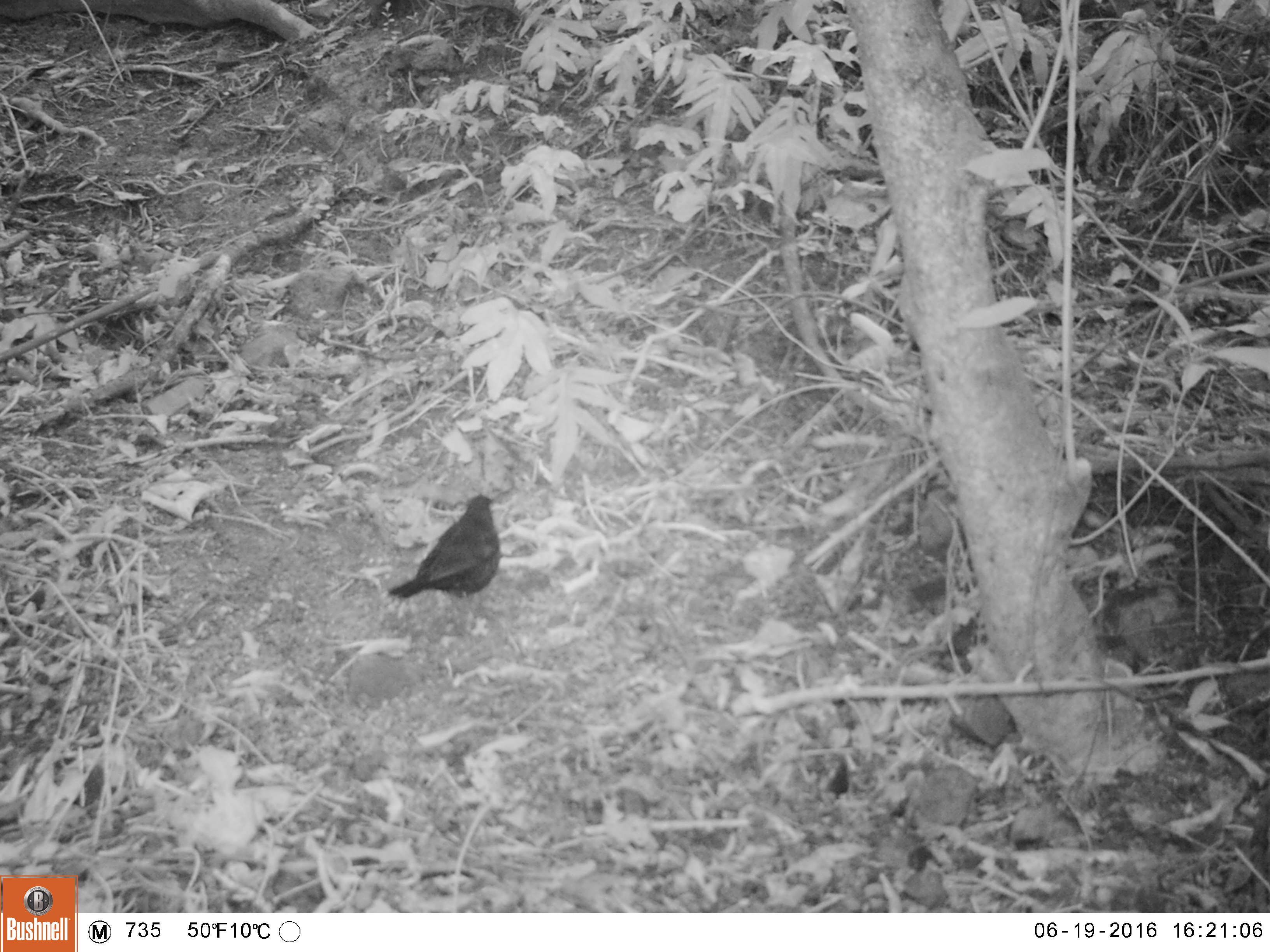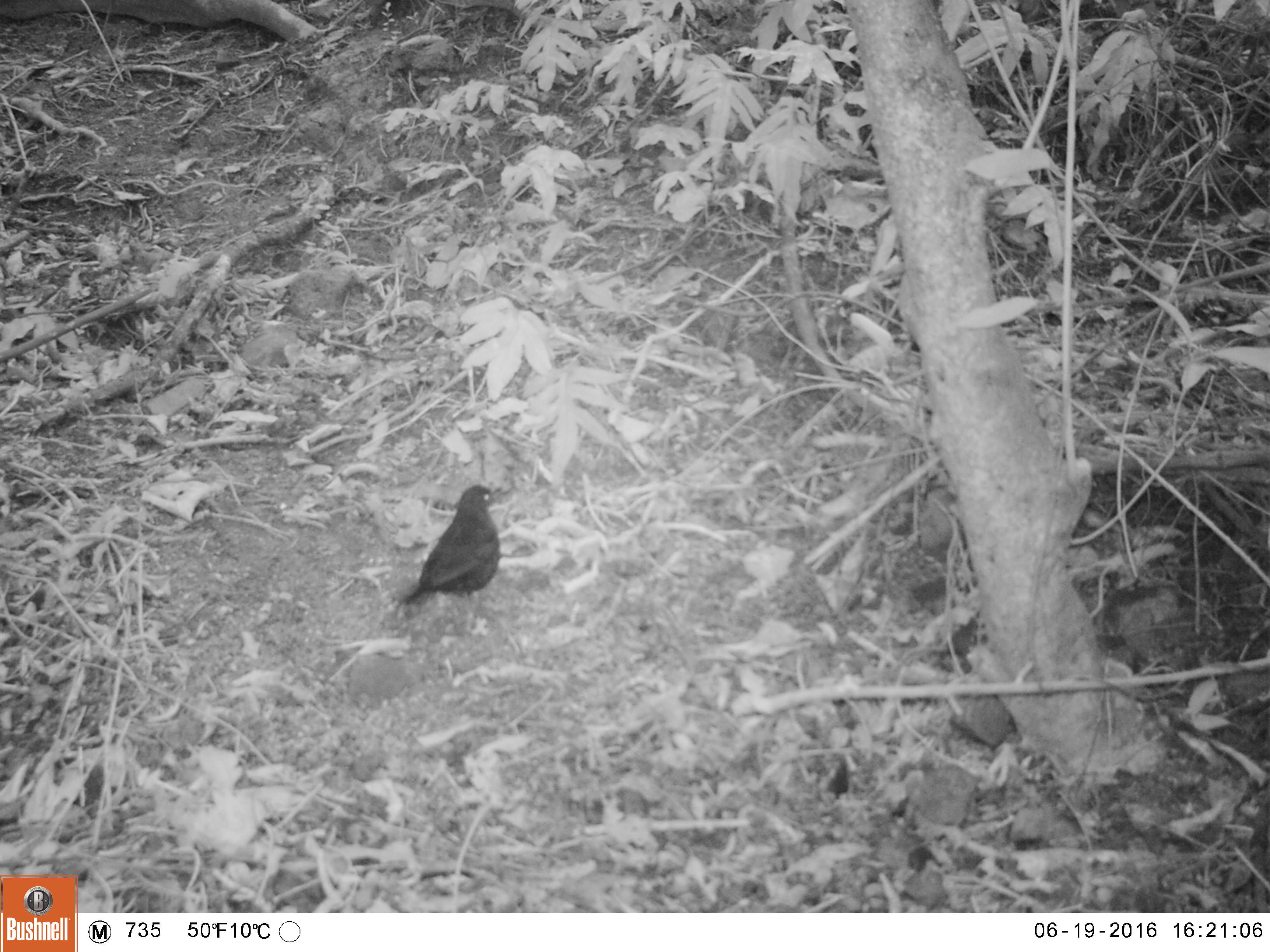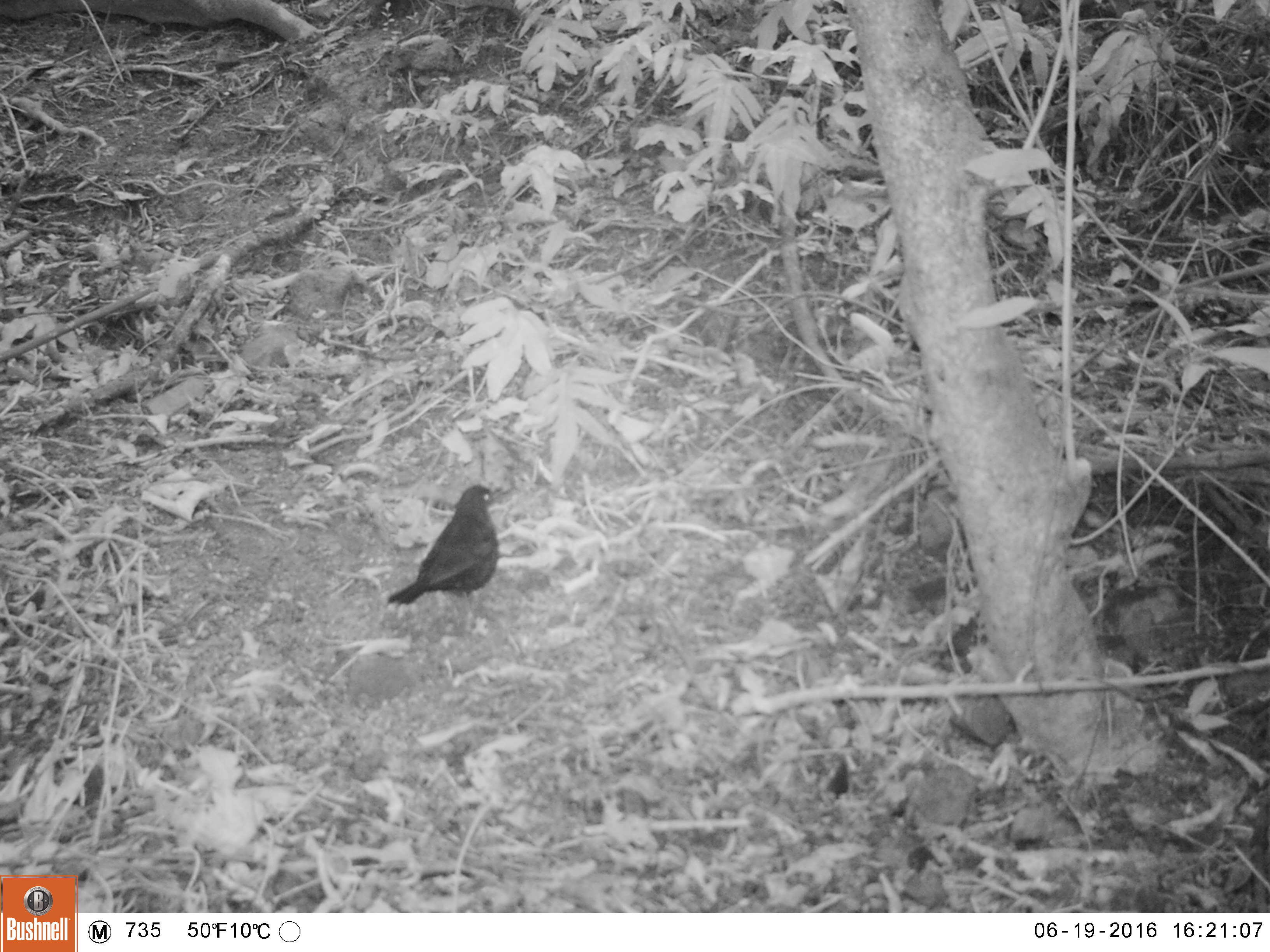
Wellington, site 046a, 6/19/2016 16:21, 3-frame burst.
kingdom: Animalia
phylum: Chordata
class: Aves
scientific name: Aves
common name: bird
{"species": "bird (Aves)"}